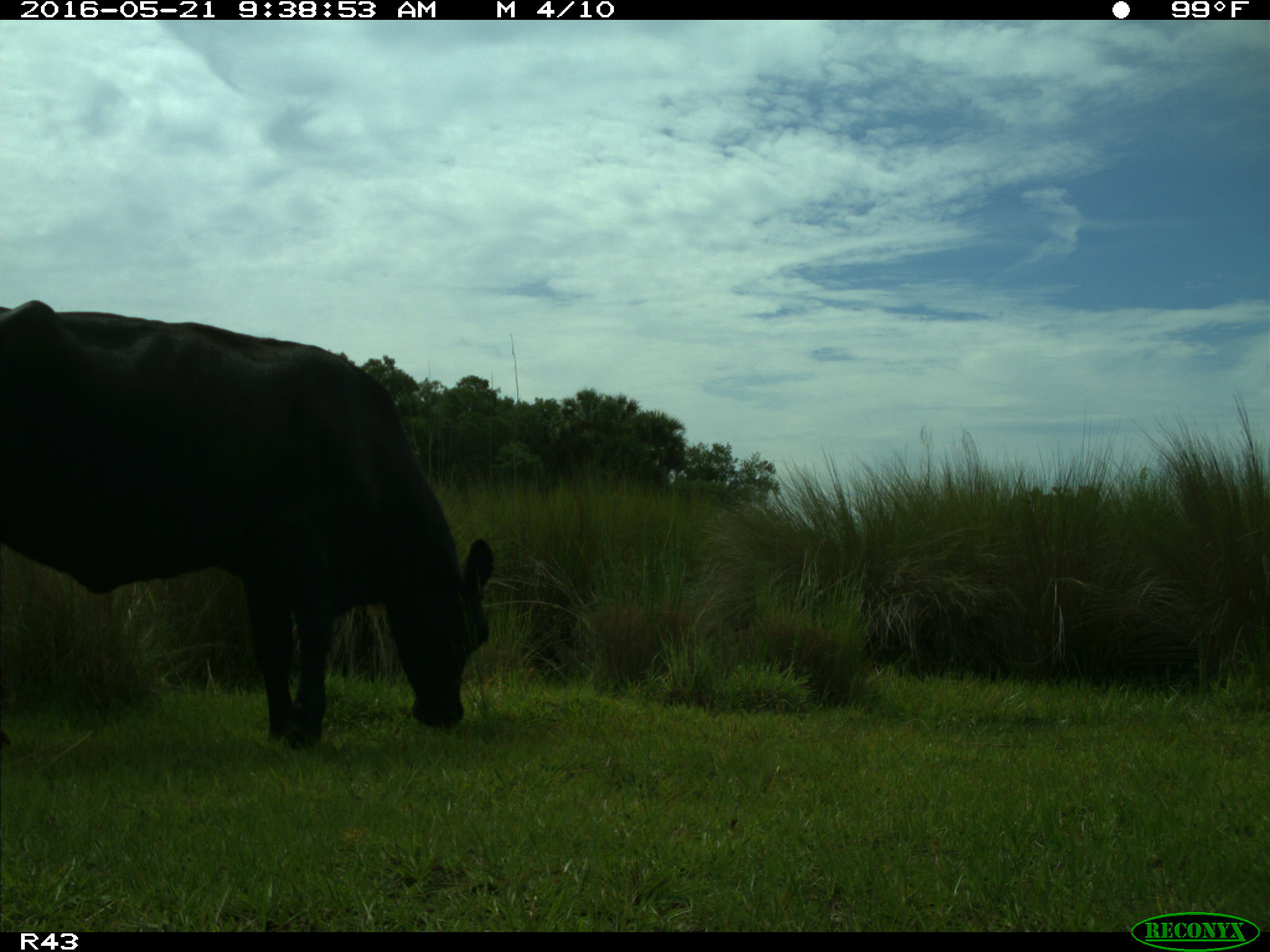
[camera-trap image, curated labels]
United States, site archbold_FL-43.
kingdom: Animalia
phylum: Chordata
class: Mammalia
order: Artiodactyla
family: Bovidae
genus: Bos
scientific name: Bos taurus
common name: domestic cow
Bos taurus (domestic cow).